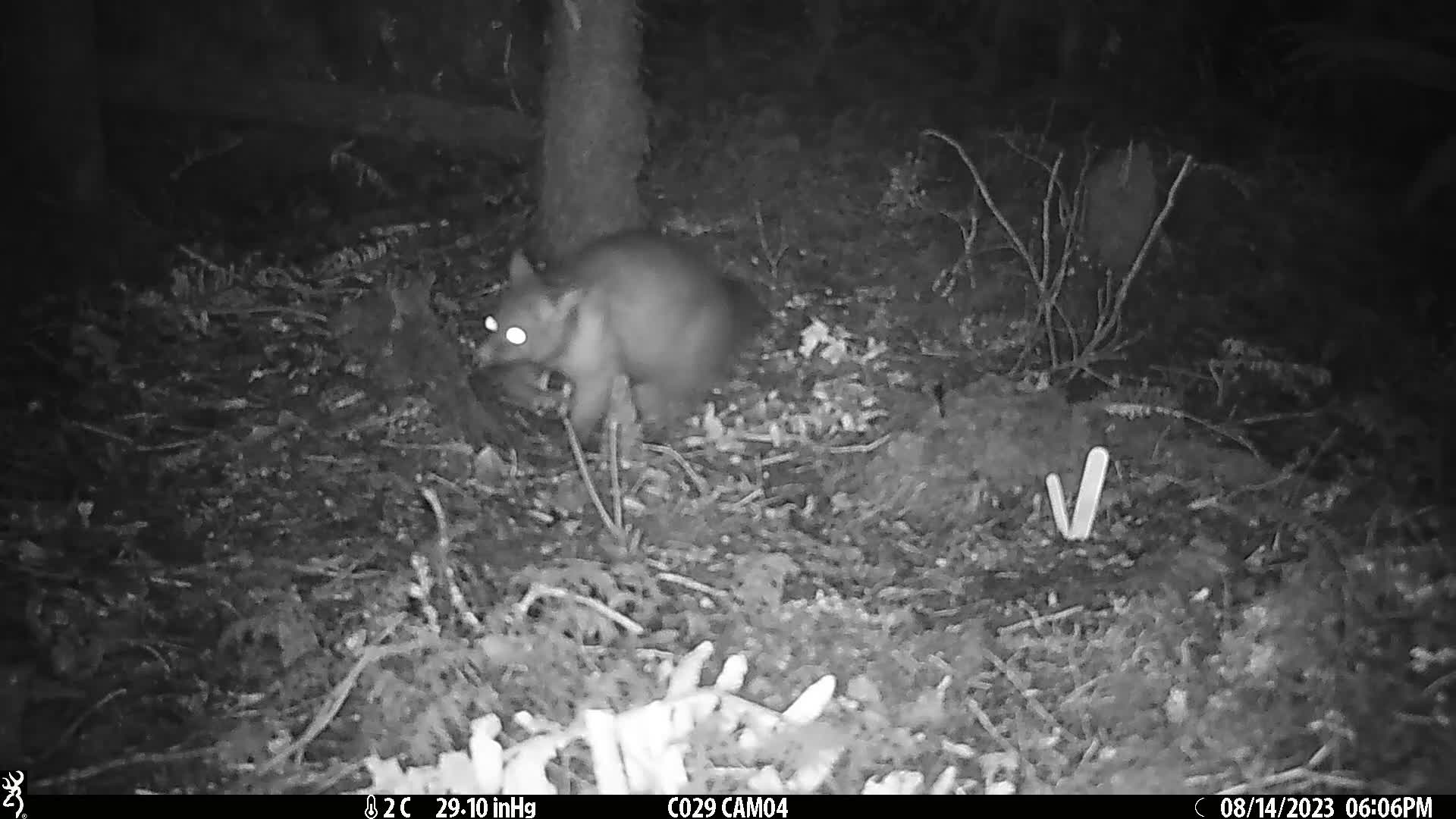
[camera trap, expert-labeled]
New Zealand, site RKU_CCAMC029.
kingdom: Animalia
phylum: Chordata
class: Mammalia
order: Diprotodontia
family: Phalangeridae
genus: Trichosurus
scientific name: Trichosurus vulpecula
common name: common brushtail possum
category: possum